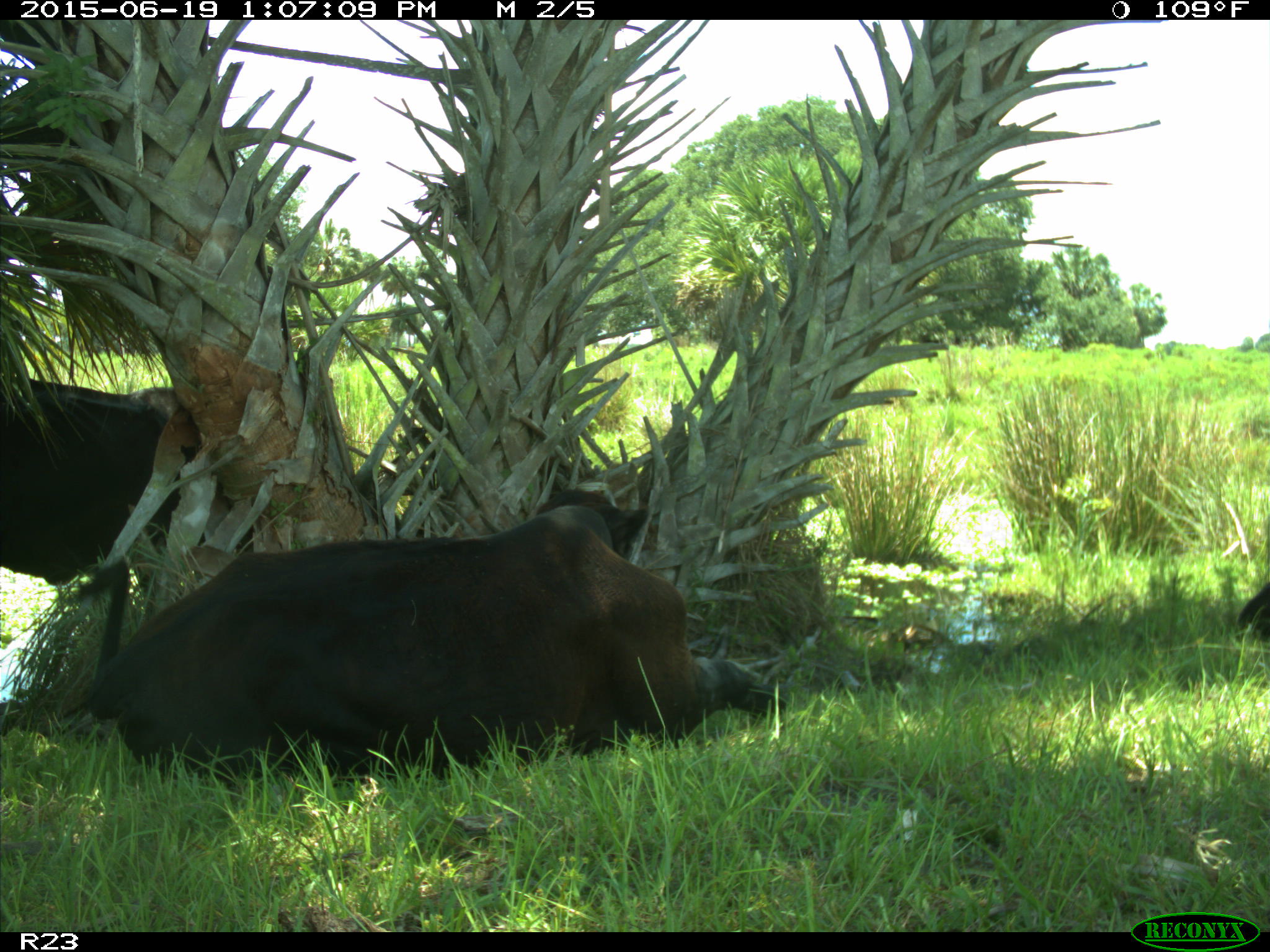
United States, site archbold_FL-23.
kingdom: Animalia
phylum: Chordata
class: Mammalia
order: Artiodactyla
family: Suidae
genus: Sus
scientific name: Sus scrofa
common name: wild boar